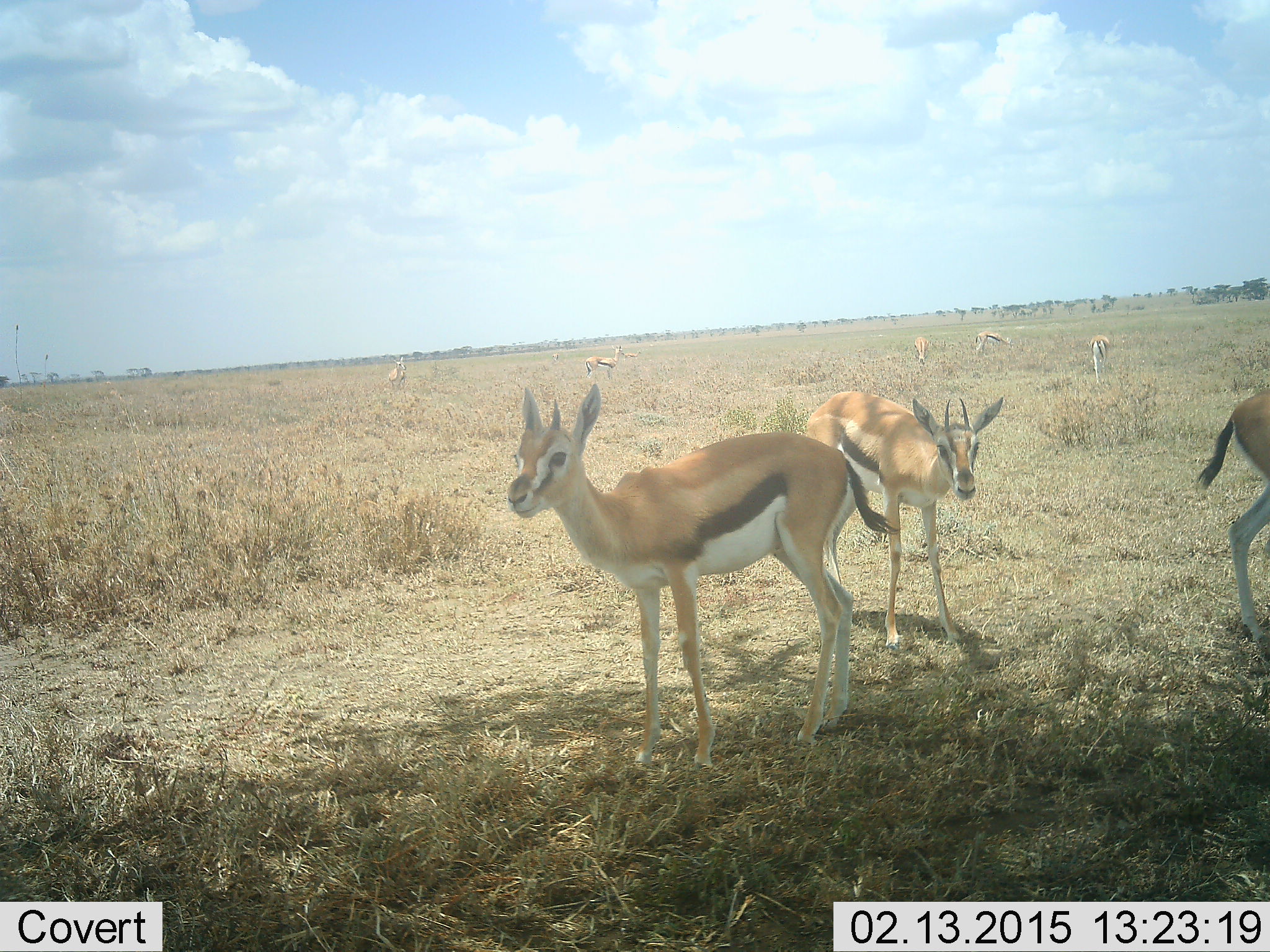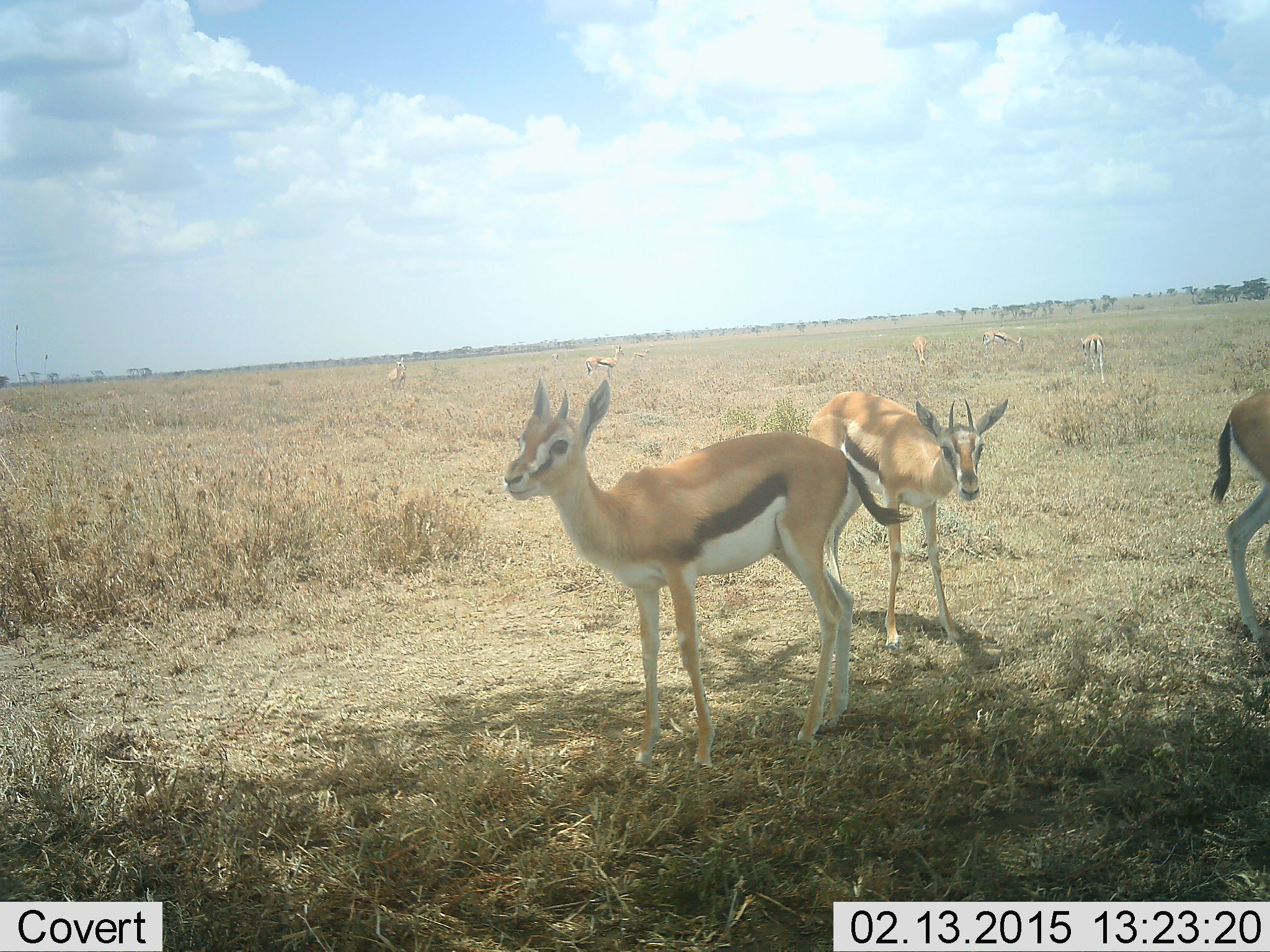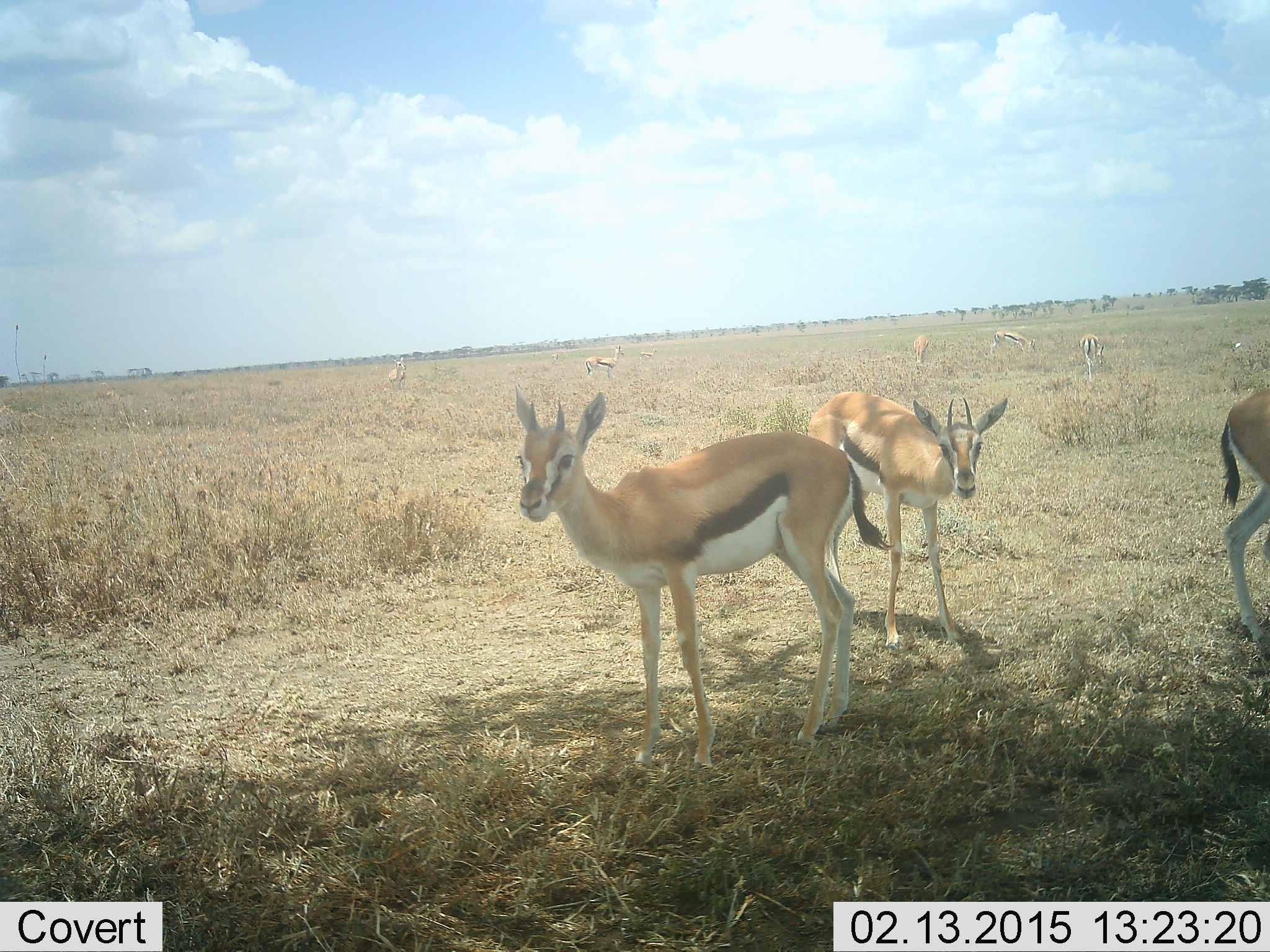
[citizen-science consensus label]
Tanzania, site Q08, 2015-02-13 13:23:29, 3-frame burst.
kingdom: Animalia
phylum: Chordata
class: Mammalia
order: Artiodactyla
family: Bovidae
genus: Eudorcas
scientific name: Eudorcas thomsonii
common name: thomson's gazelle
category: gazellethomsons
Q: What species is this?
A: Gazellethomsons (thomson's gazelle) (Eudorcas thomsonii).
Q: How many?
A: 8.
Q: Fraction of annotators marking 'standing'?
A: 90%.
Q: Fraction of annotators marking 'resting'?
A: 0%.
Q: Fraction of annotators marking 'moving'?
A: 20%.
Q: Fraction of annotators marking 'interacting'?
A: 0%.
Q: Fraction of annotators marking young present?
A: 10%.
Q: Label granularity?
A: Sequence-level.